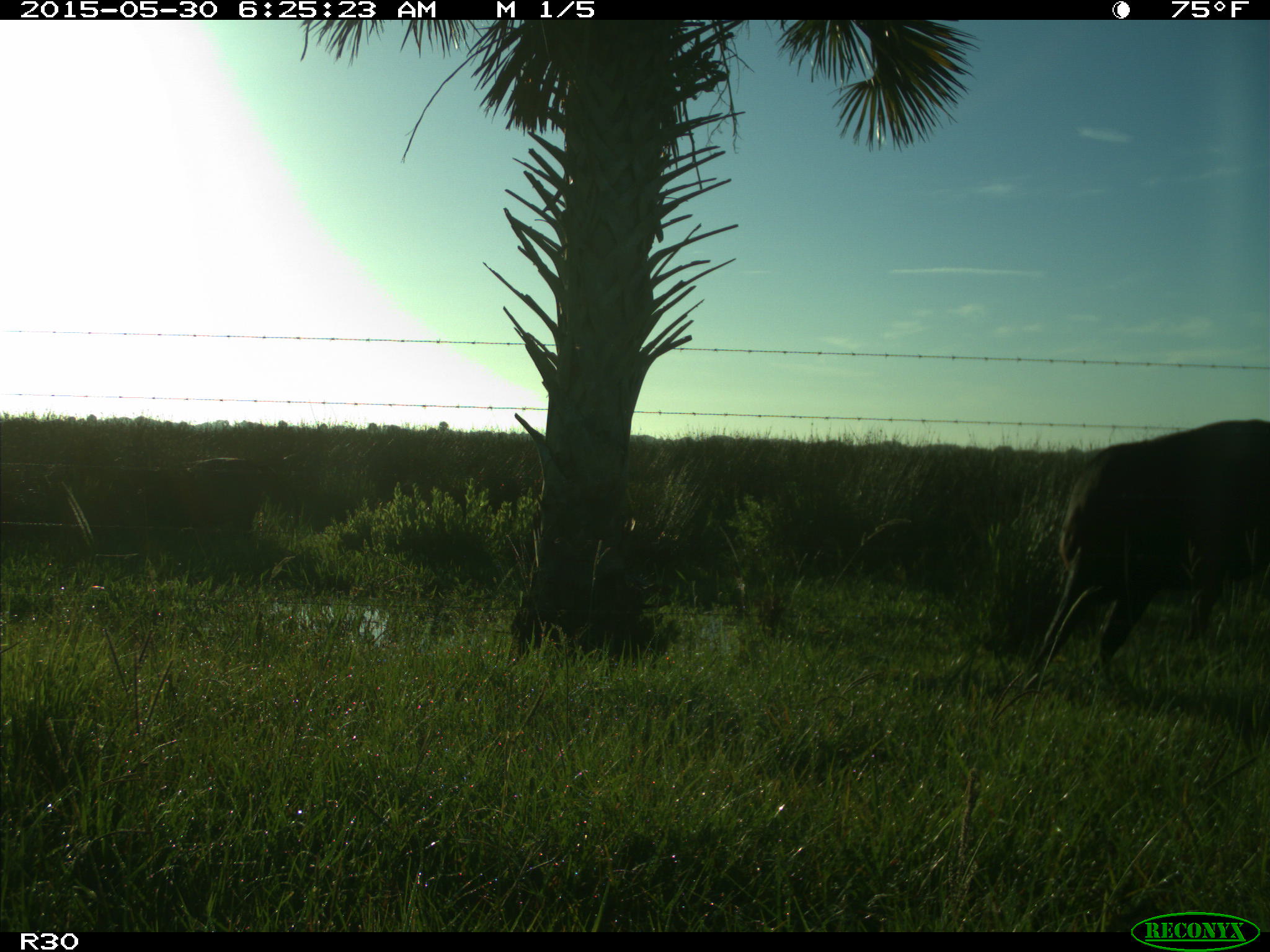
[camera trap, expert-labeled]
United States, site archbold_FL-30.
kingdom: Animalia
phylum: Chordata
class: Mammalia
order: Artiodactyla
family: Bovidae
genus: Bos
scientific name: Bos taurus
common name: domestic cow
Bos taurus (domestic cow).